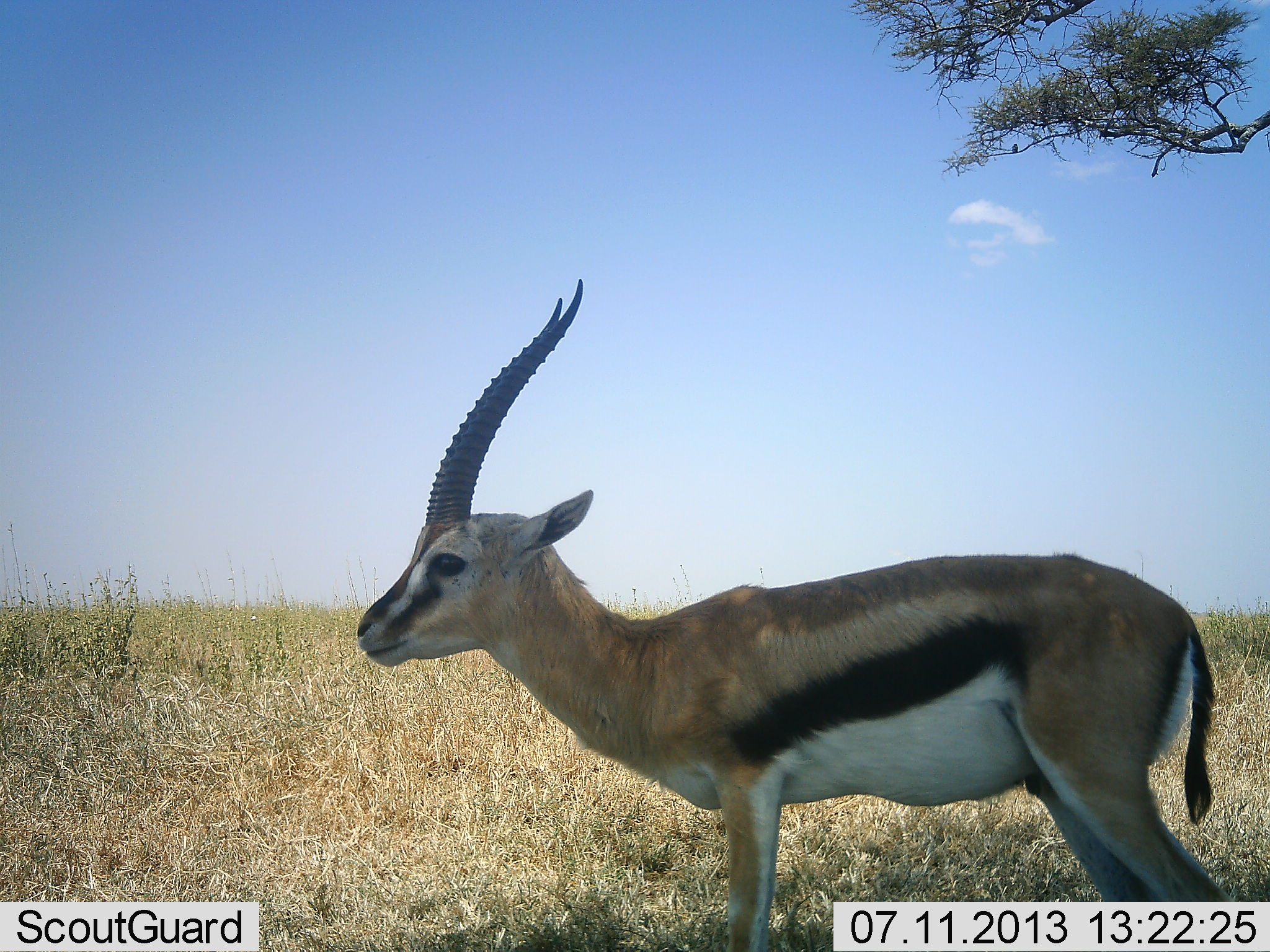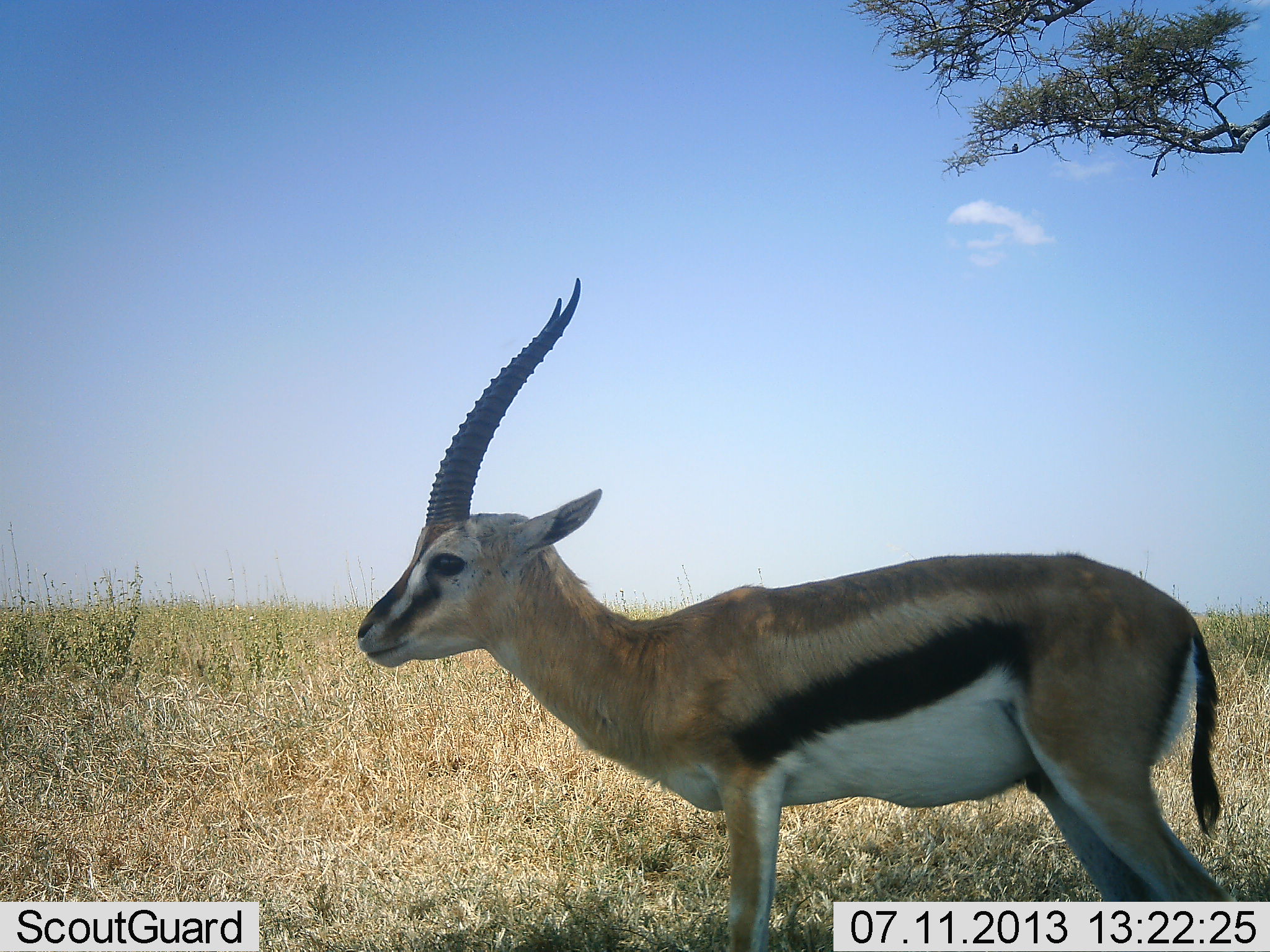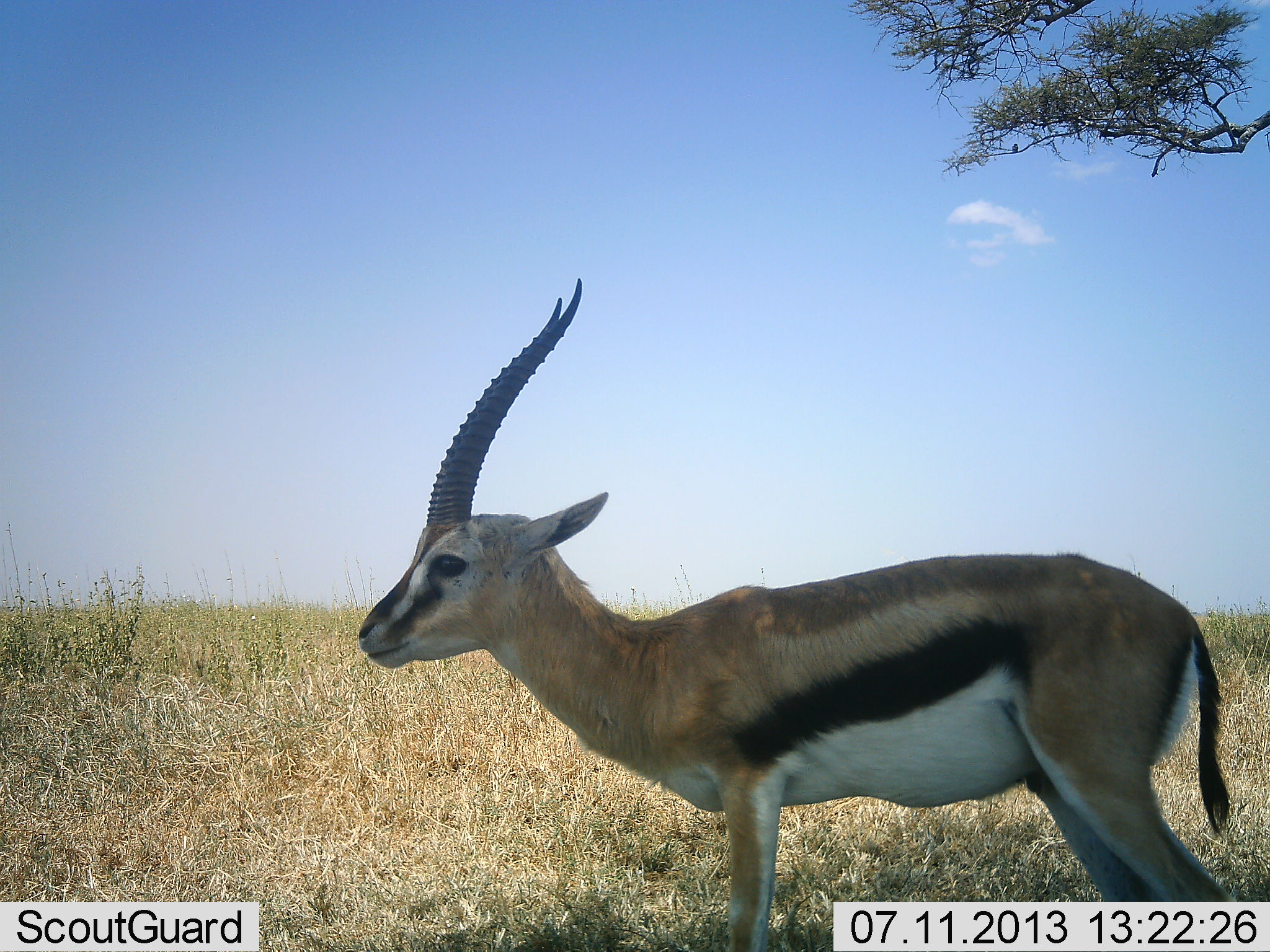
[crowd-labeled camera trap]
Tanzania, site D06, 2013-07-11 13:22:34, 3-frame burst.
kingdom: Animalia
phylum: Chordata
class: Mammalia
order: Artiodactyla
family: Bovidae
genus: Eudorcas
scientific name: Eudorcas thomsonii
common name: thomson's gazelle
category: gazellethomsons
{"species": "gazellethomsons (thomson's gazelle) (Eudorcas thomsonii)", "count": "1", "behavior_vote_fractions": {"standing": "100%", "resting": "0%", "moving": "0%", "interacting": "0%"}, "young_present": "0%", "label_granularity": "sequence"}